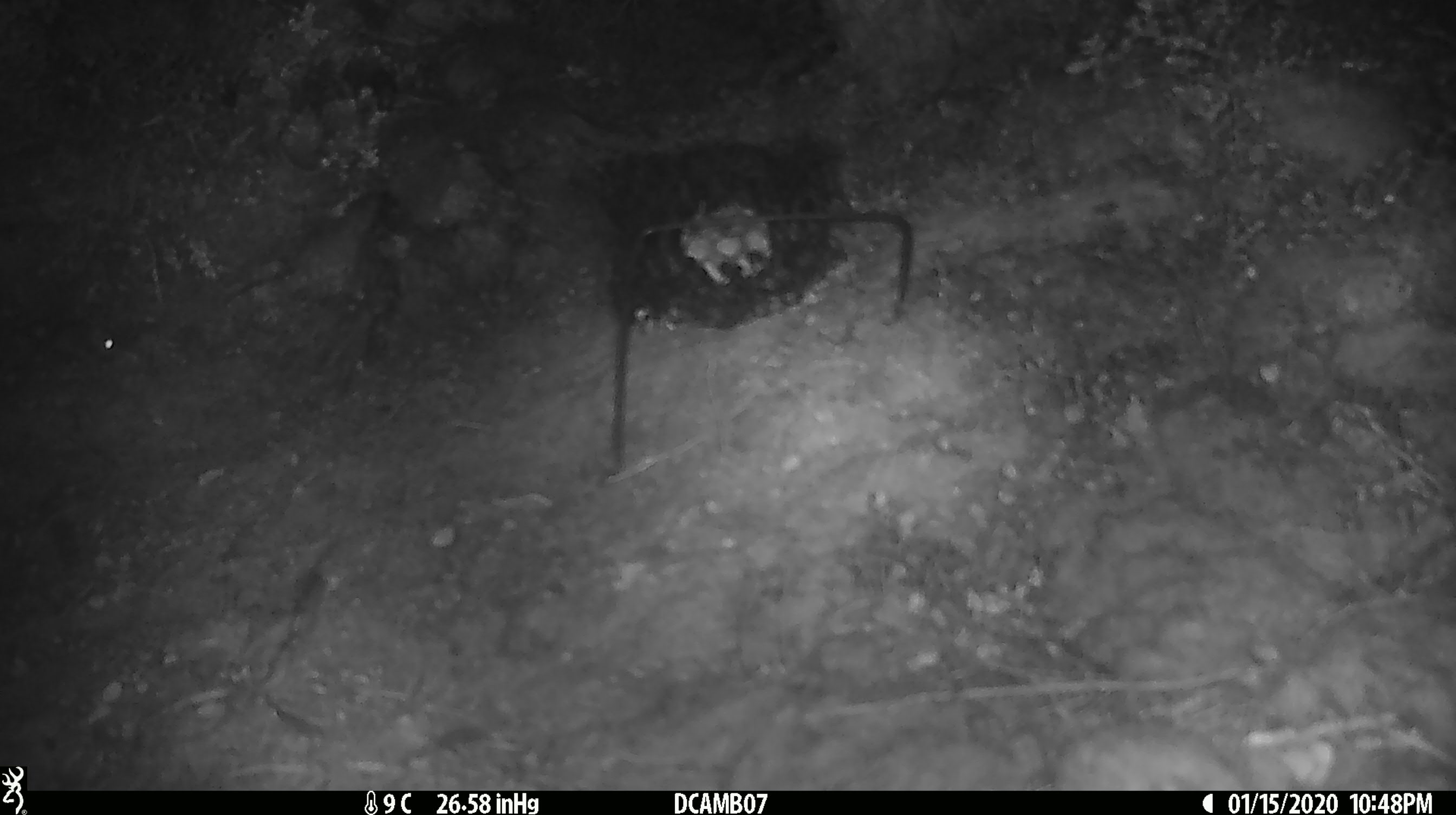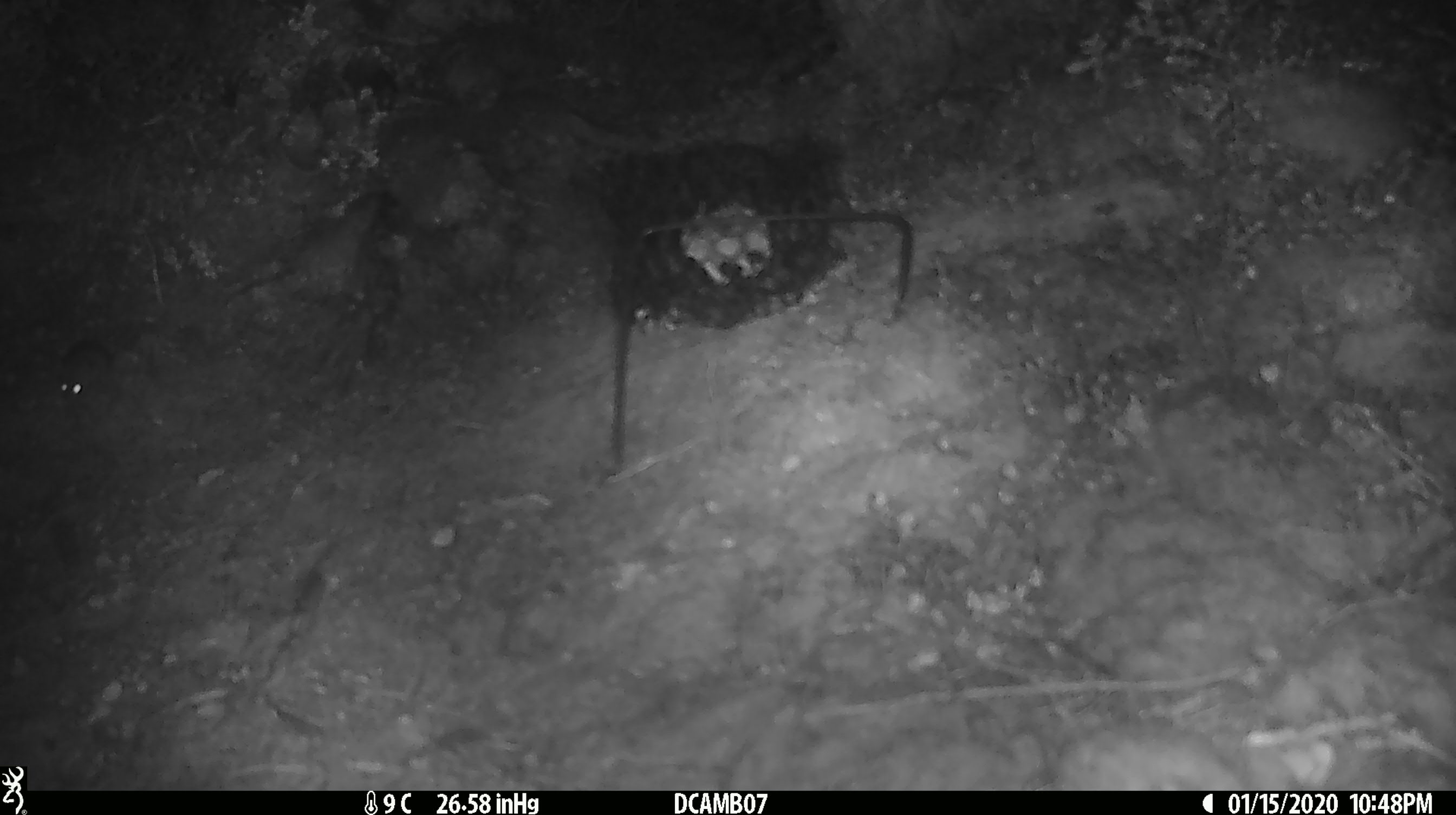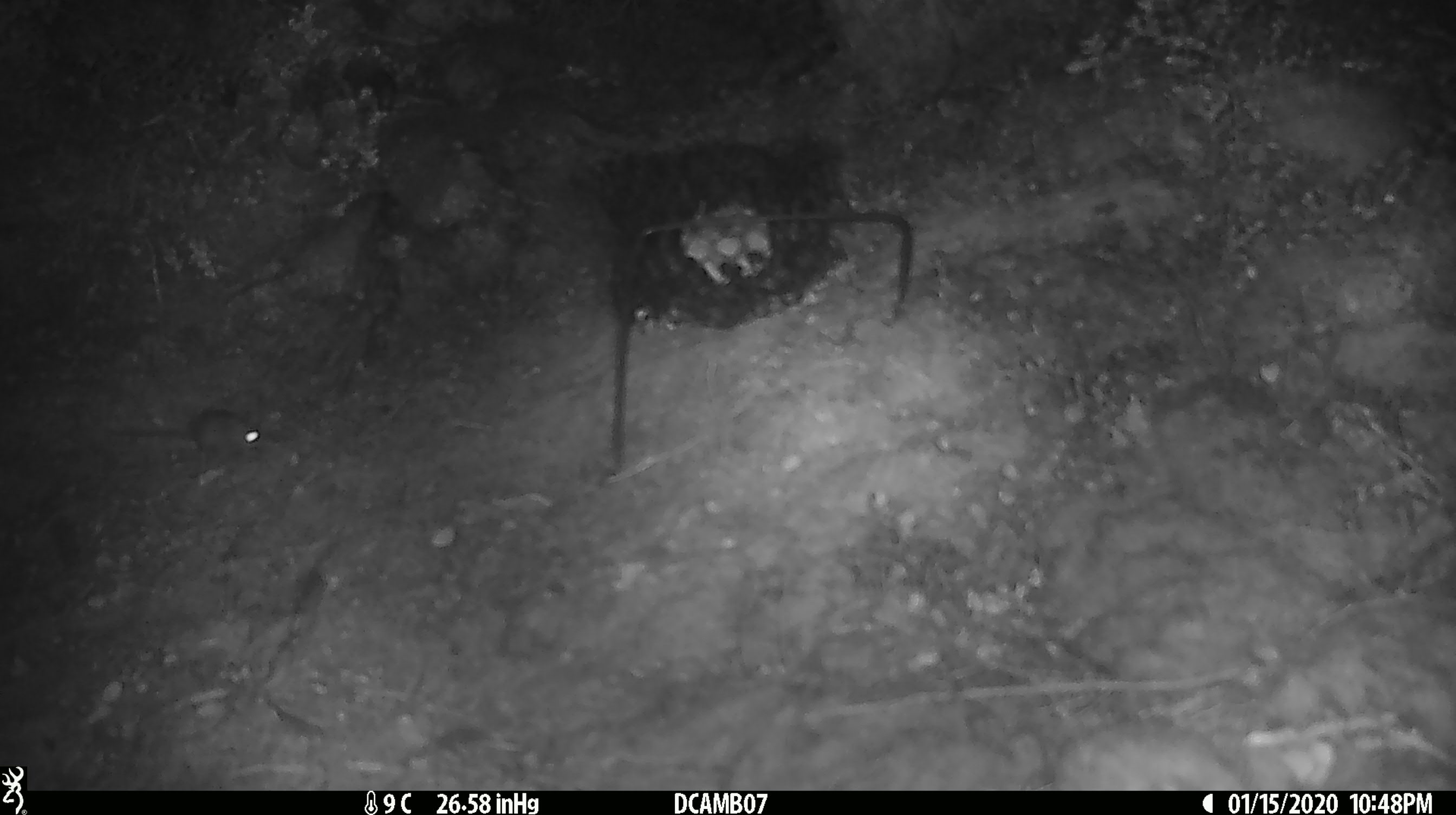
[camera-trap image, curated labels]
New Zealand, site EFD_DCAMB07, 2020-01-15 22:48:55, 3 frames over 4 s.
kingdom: Animalia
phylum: Chordata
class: Mammalia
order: Rodentia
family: Muridae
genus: Mus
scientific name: Mus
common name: mouse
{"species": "mouse (Mus)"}